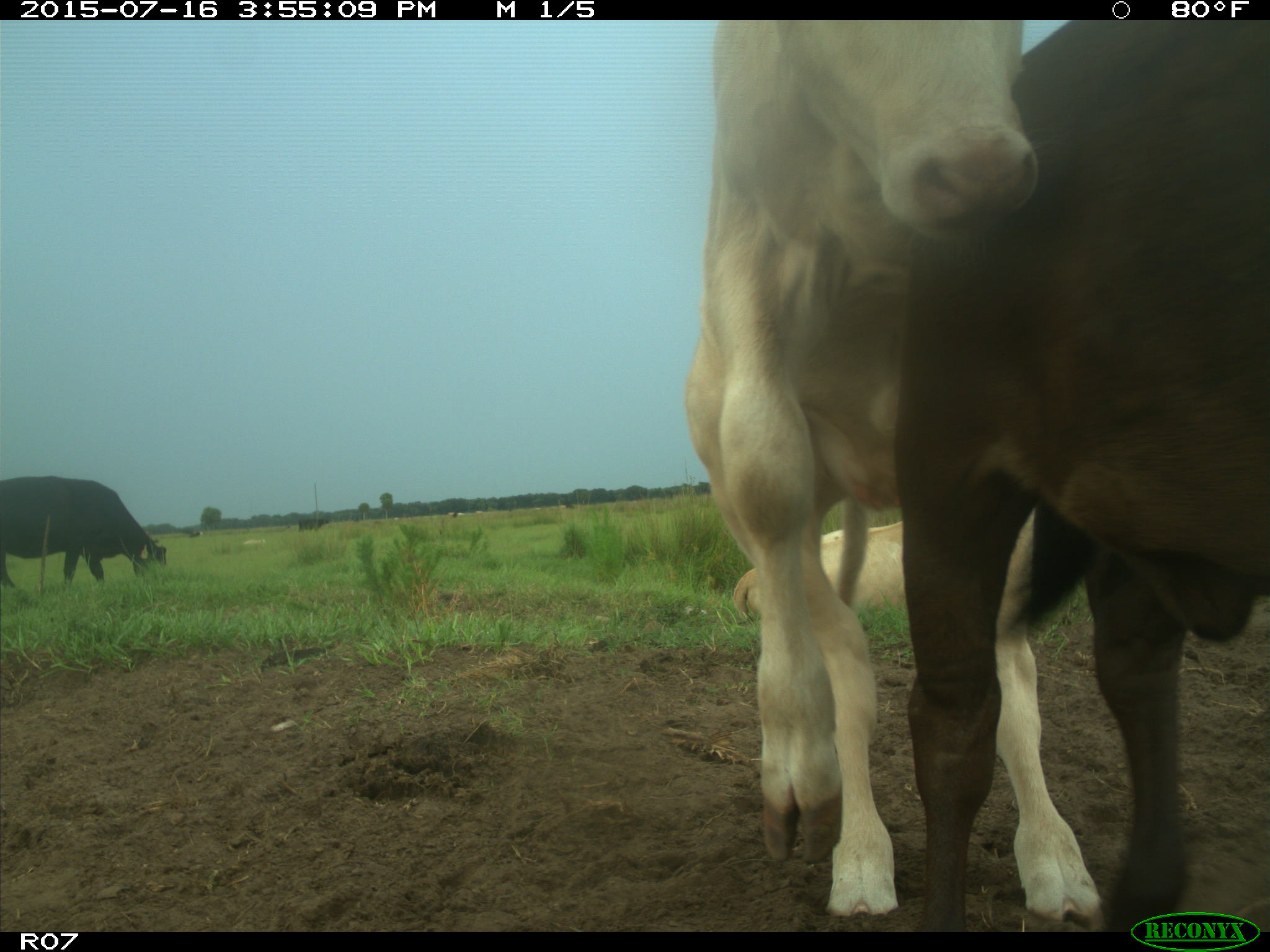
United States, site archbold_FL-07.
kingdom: Animalia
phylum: Chordata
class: Mammalia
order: Artiodactyla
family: Bovidae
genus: Bos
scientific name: Bos taurus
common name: domestic cow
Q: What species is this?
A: Bos taurus (domestic cow).